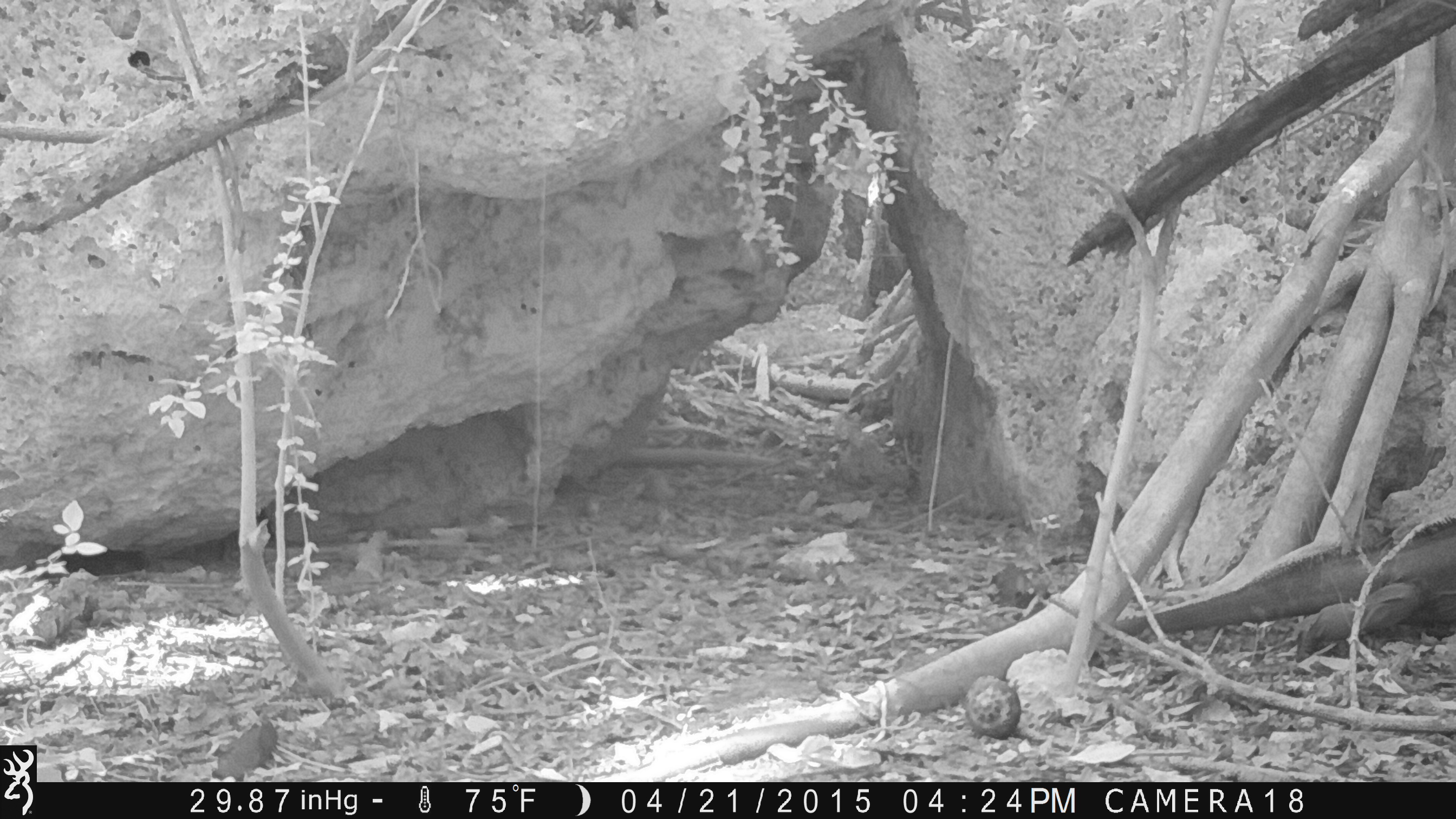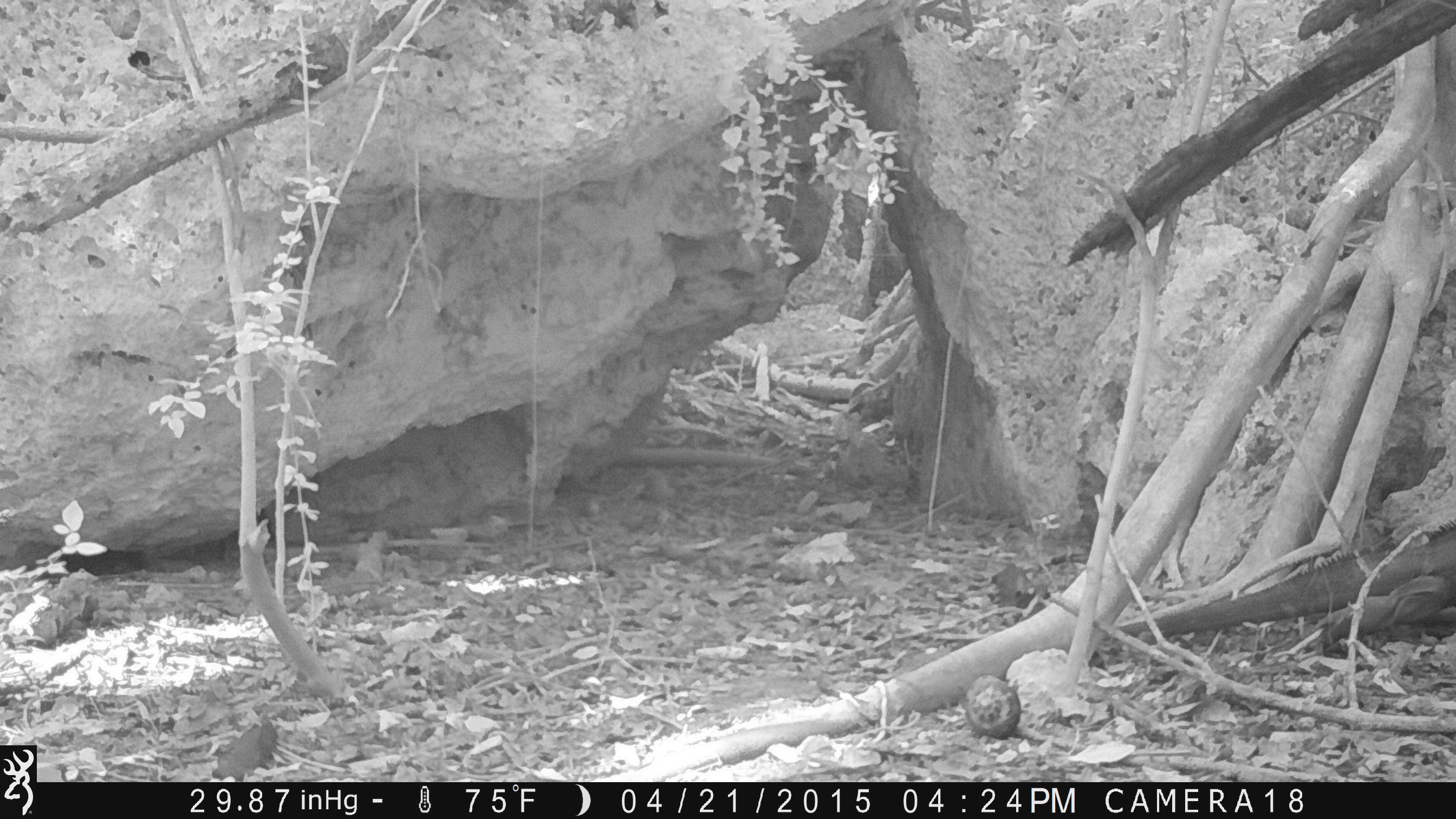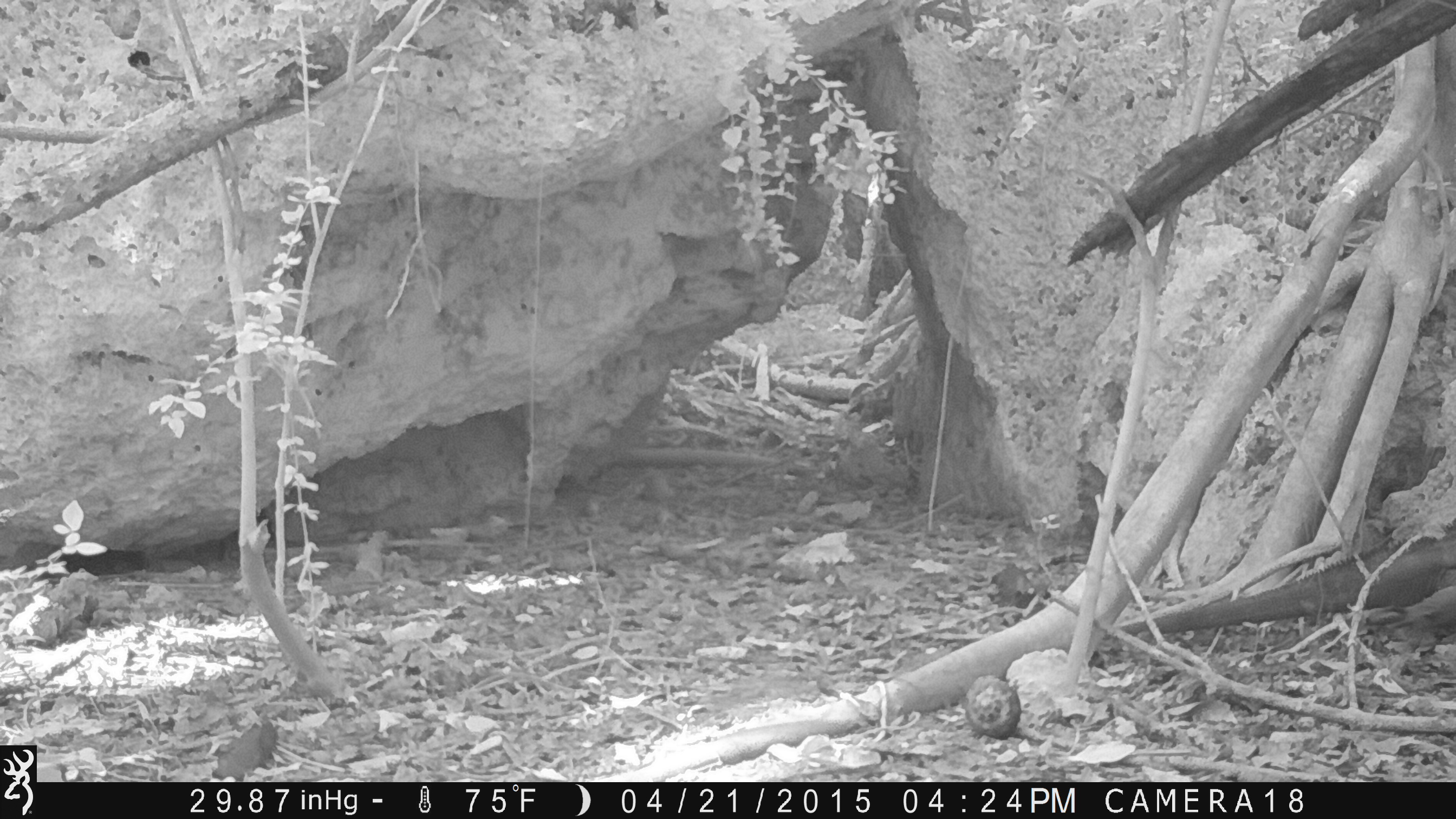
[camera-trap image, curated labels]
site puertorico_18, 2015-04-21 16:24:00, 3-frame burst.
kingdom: Animalia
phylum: Chordata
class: Reptilia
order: Squamata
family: Iguanidae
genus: Iguana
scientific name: Iguana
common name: typical iguanas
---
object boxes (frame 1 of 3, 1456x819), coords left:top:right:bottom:
iguana: 1125:509:1453:662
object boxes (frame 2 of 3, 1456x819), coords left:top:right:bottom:
iguana: 1111:514:1456:654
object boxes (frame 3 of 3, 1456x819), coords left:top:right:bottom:
iguana: 1115:517:1456:641